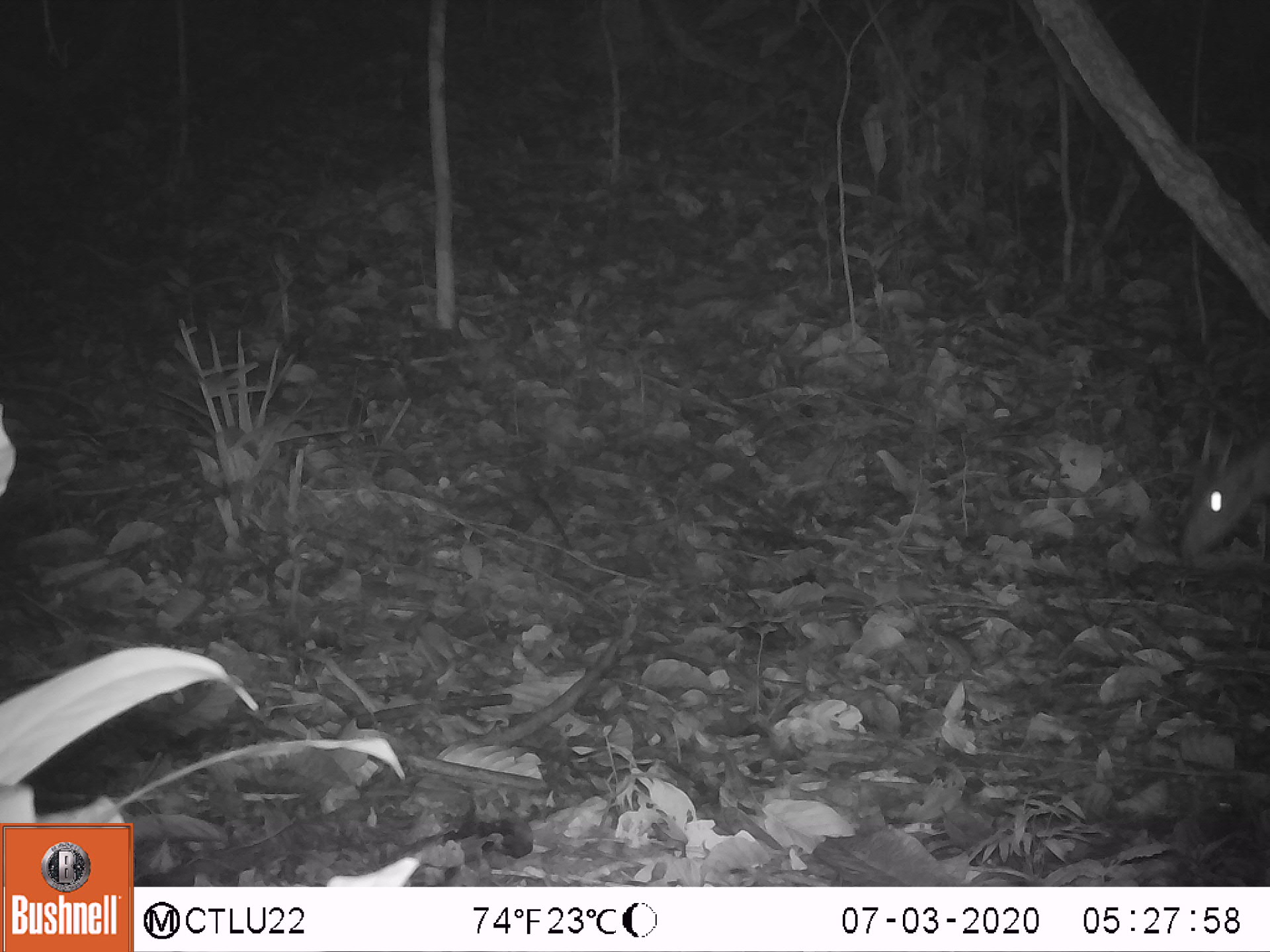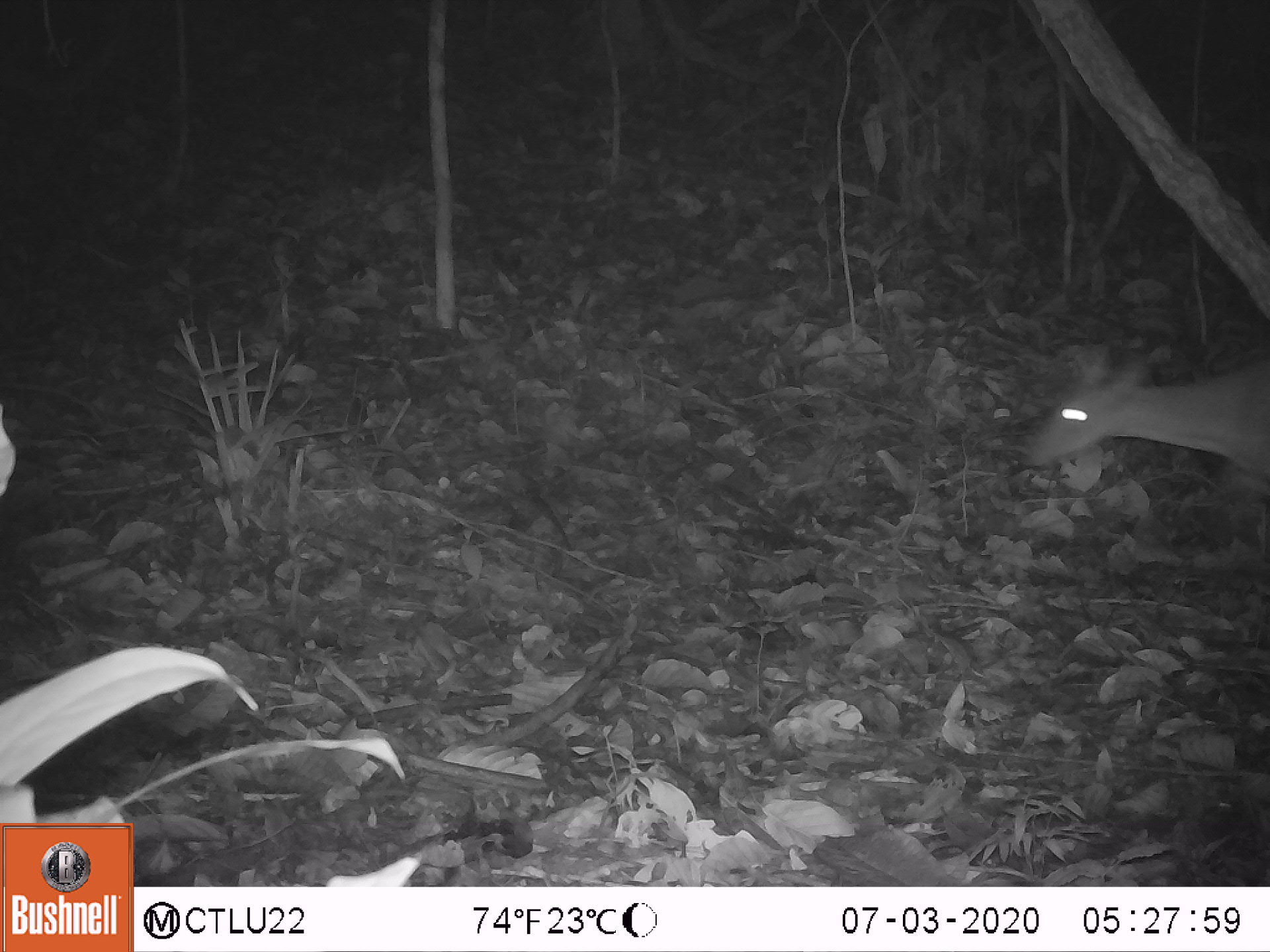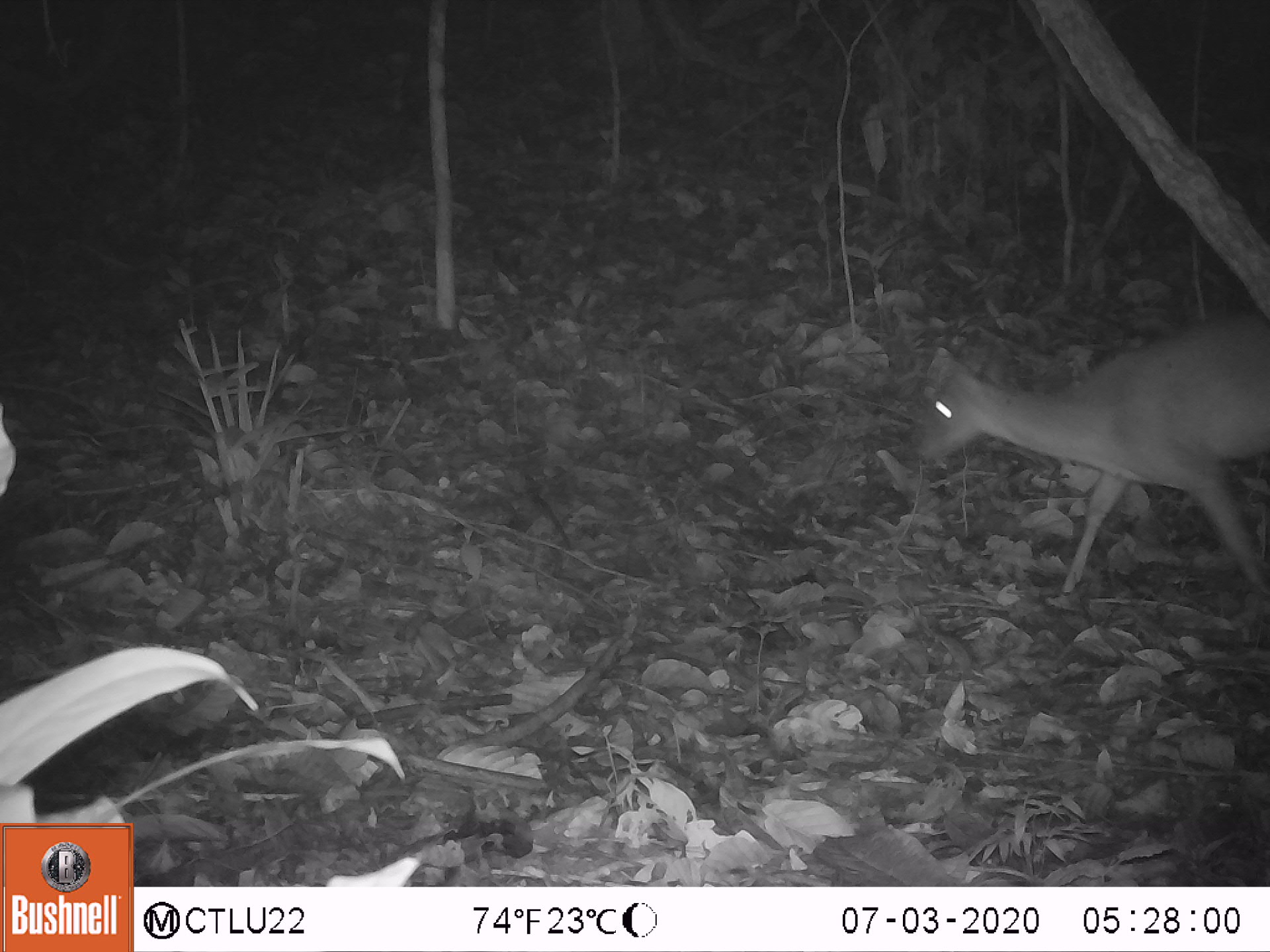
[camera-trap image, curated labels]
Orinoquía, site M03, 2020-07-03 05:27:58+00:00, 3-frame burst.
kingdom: Animalia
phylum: Chordata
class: Mammalia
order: Artiodactyla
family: Cervidae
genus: Mazama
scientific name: Mazama americana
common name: red brocket deer